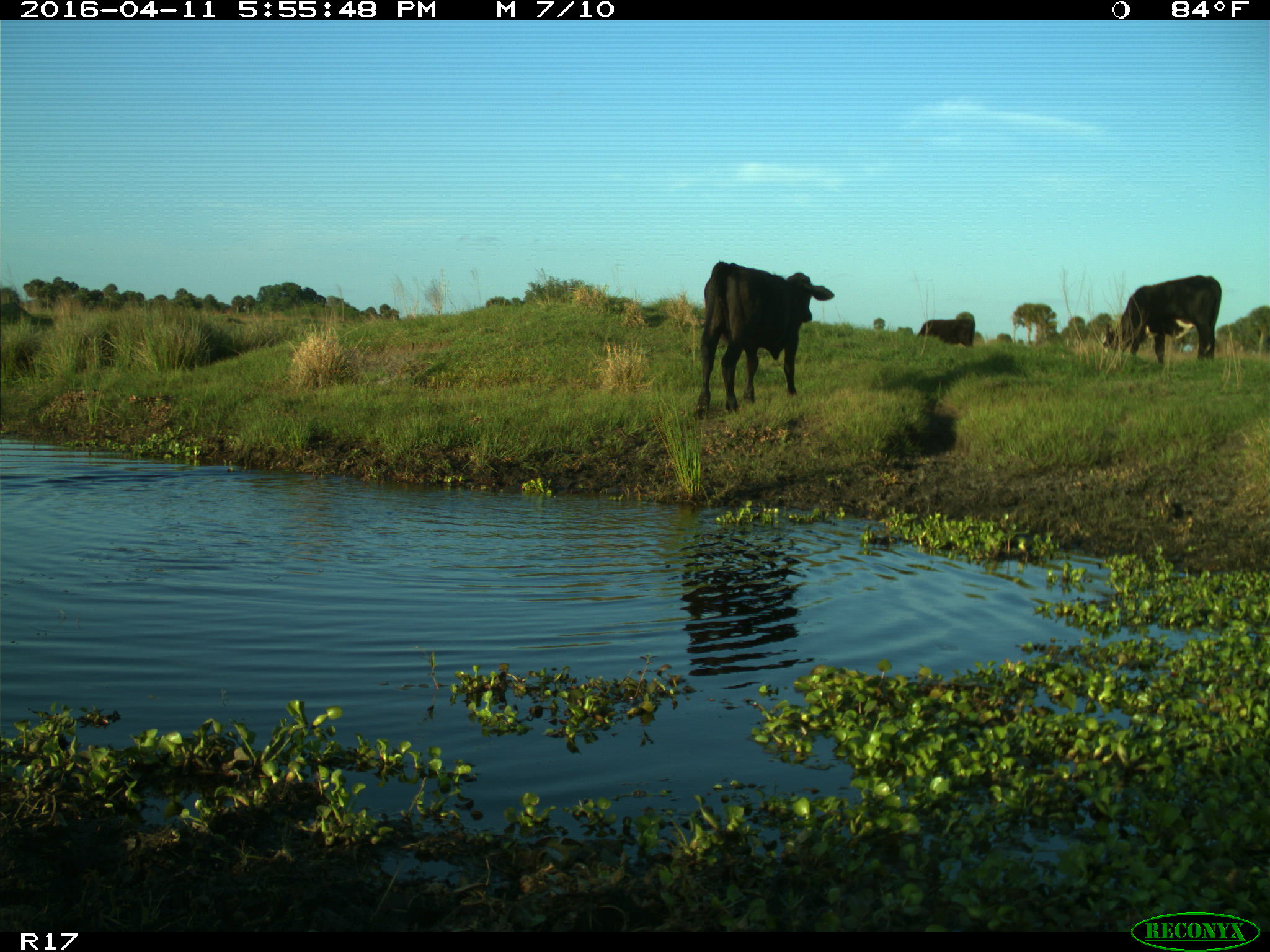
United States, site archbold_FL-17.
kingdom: Animalia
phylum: Chordata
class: Mammalia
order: Artiodactyla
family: Bovidae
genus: Bos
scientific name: Bos taurus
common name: domestic cow